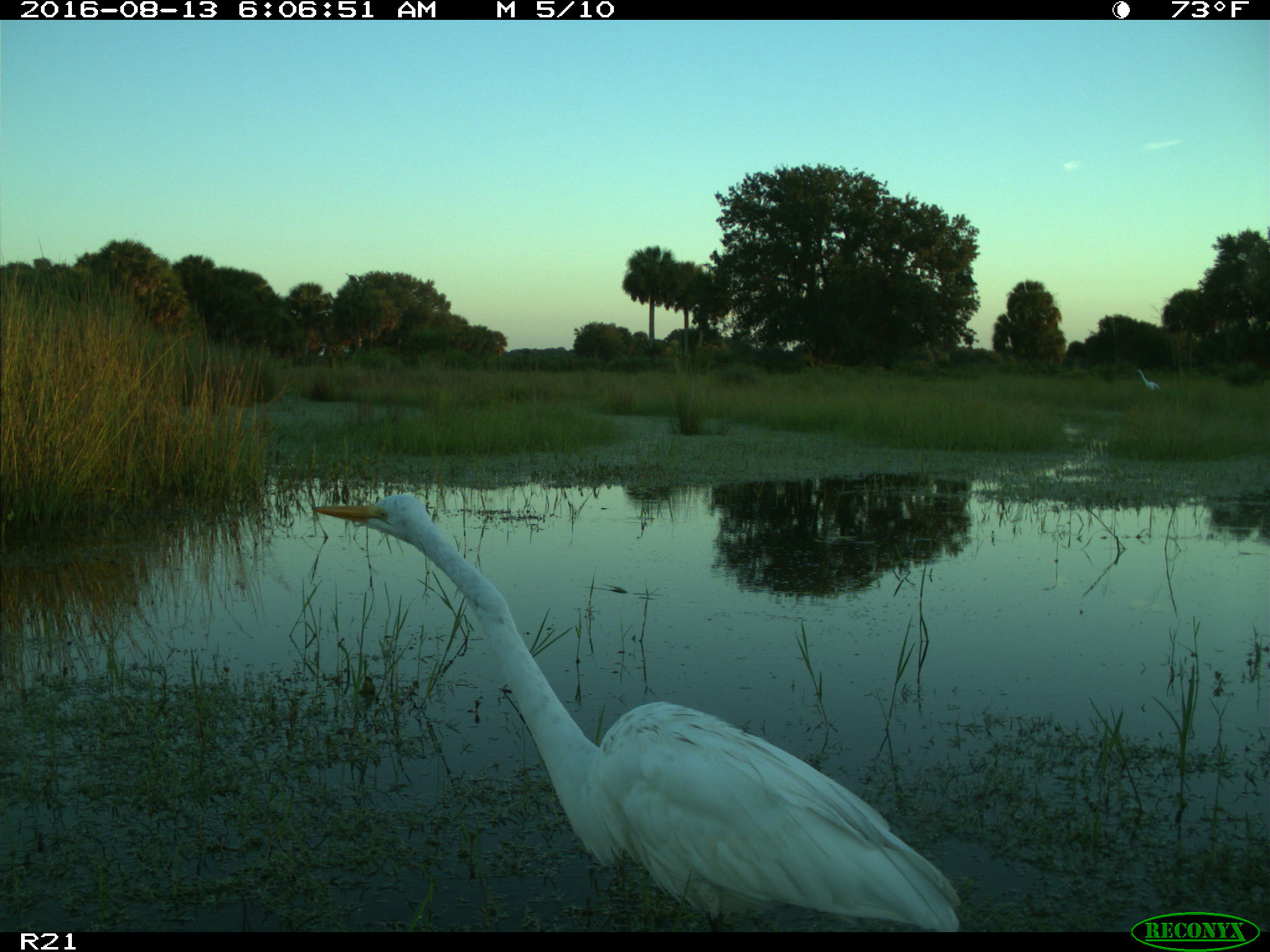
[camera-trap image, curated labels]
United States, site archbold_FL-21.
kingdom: Animalia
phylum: Chordata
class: Aves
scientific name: Aves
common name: birds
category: unidentified bird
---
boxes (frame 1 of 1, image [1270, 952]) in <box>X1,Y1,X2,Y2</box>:
animal: <box>310,491,965,933</box>